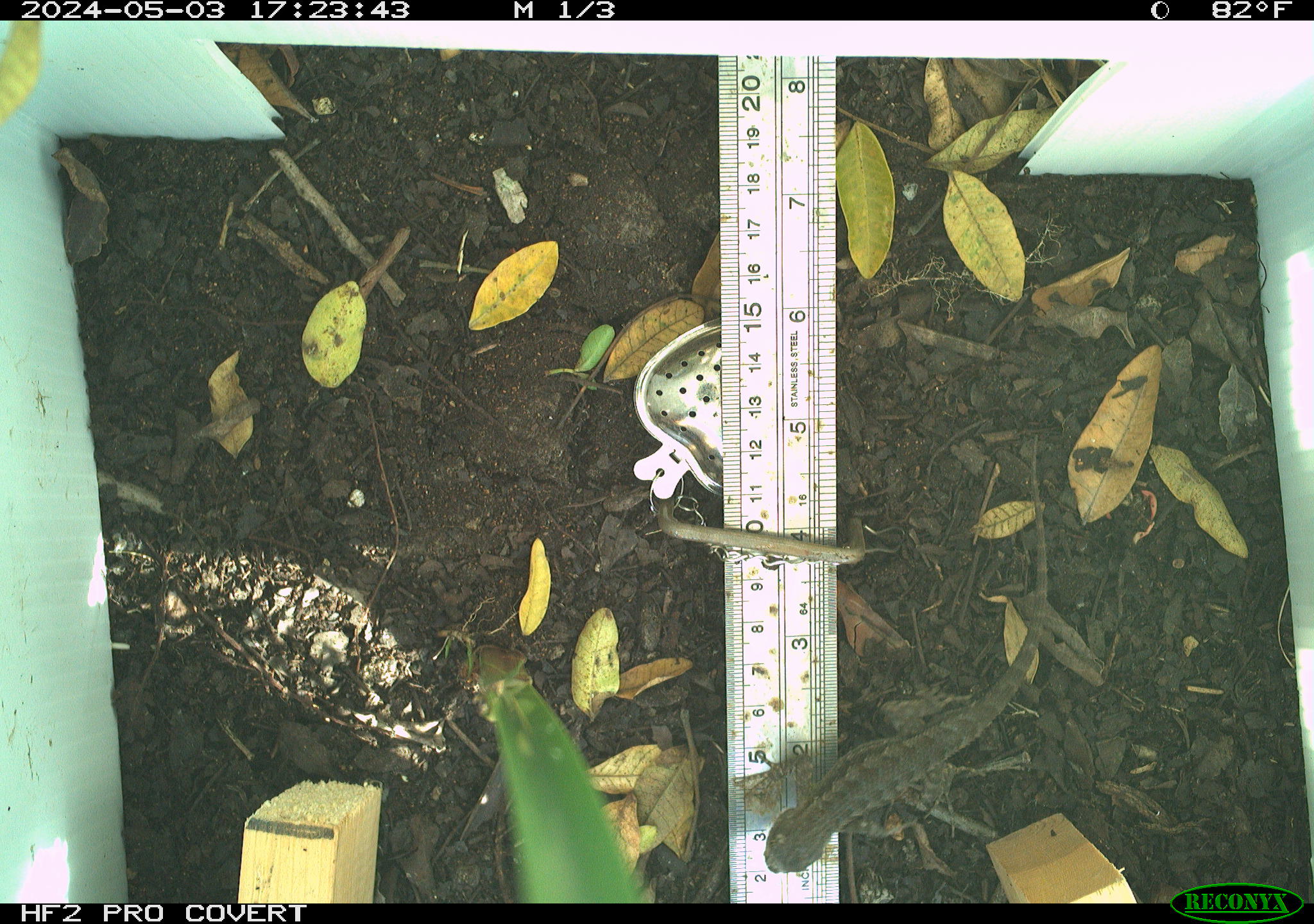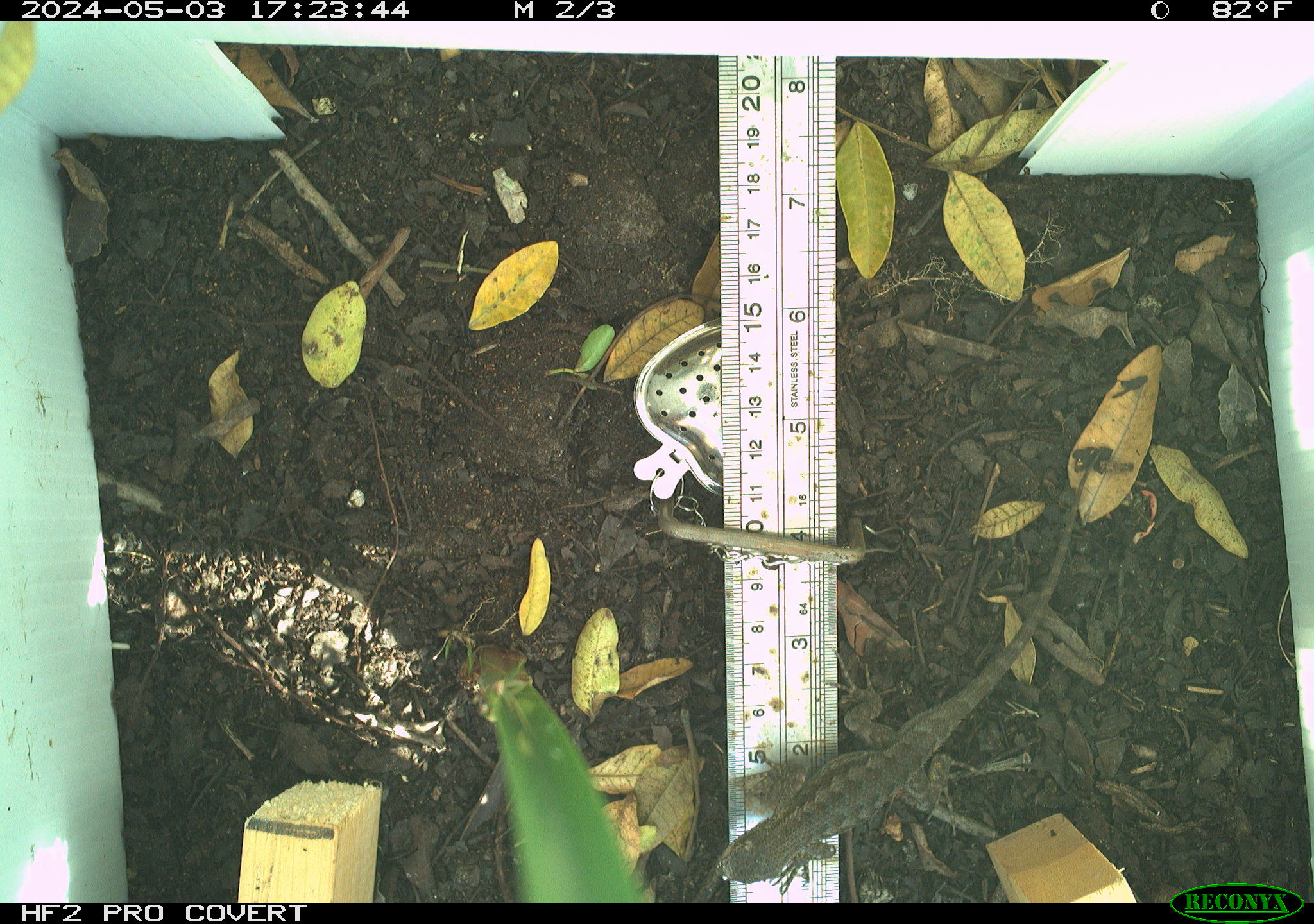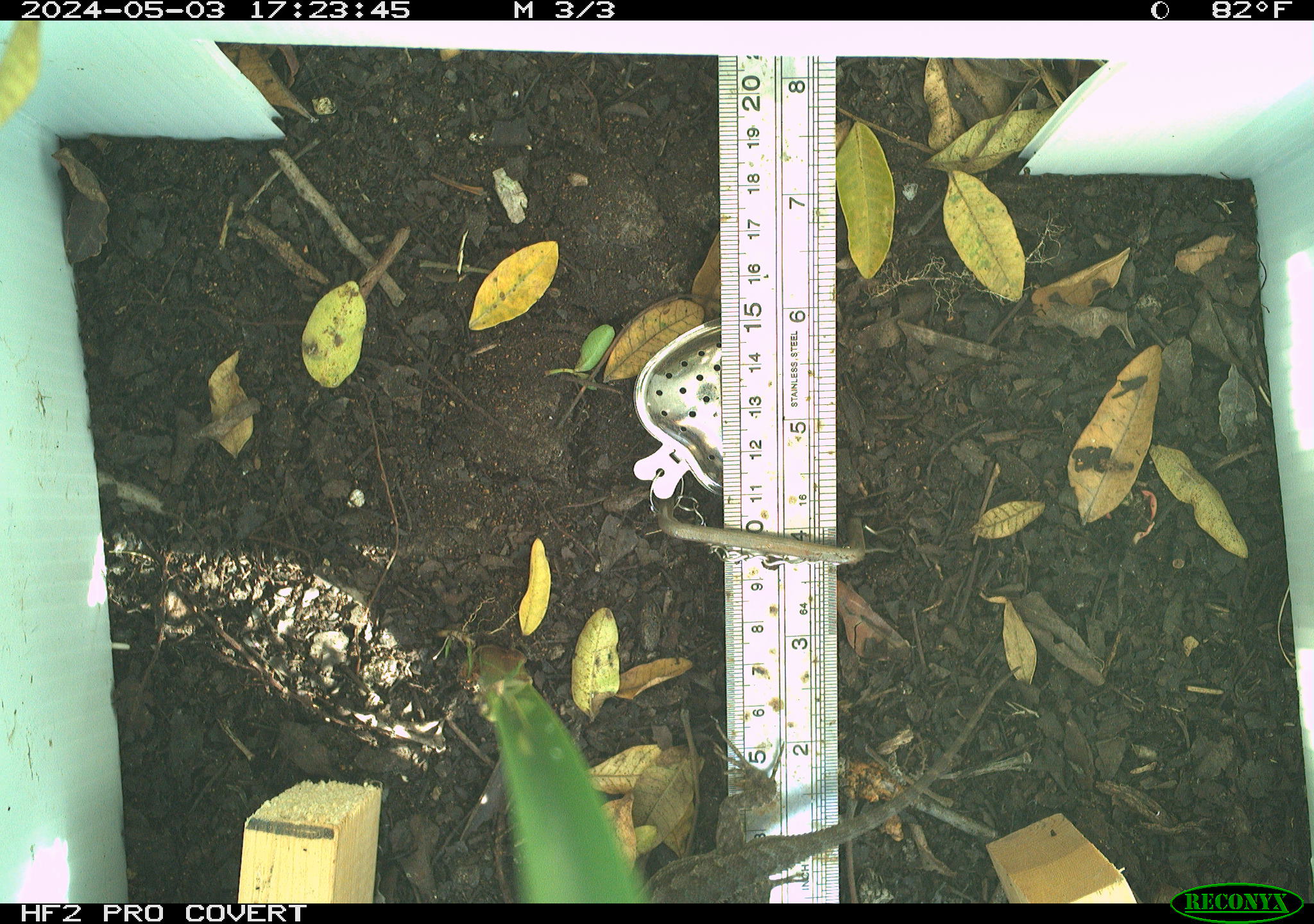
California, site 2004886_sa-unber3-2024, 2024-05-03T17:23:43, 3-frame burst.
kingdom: Animalia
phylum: Chordata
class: Reptilia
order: Squamata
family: Phrynosomatidae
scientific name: Phrynosomatidae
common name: phrynosomatid lizards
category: phrynosomatidae family